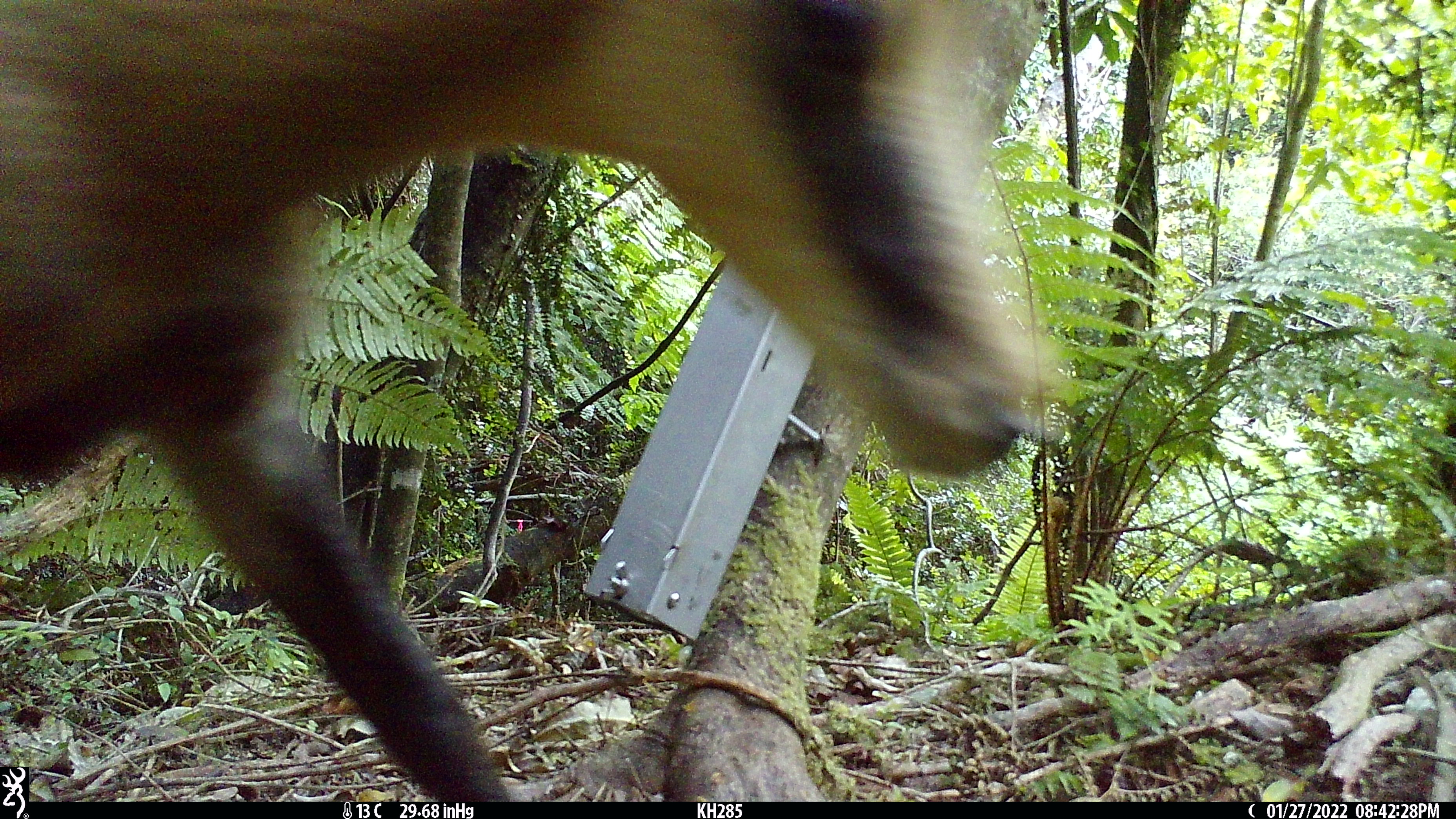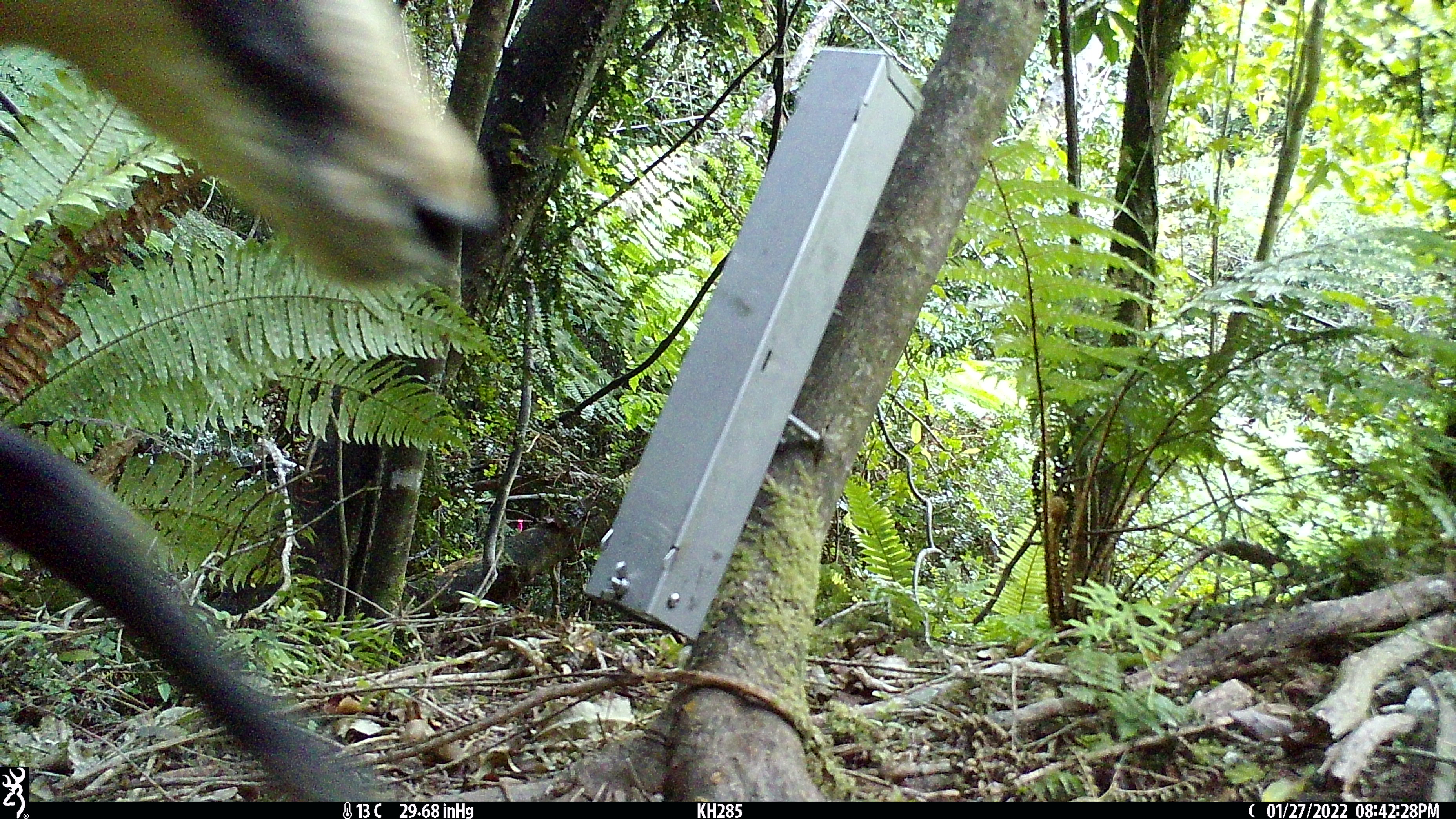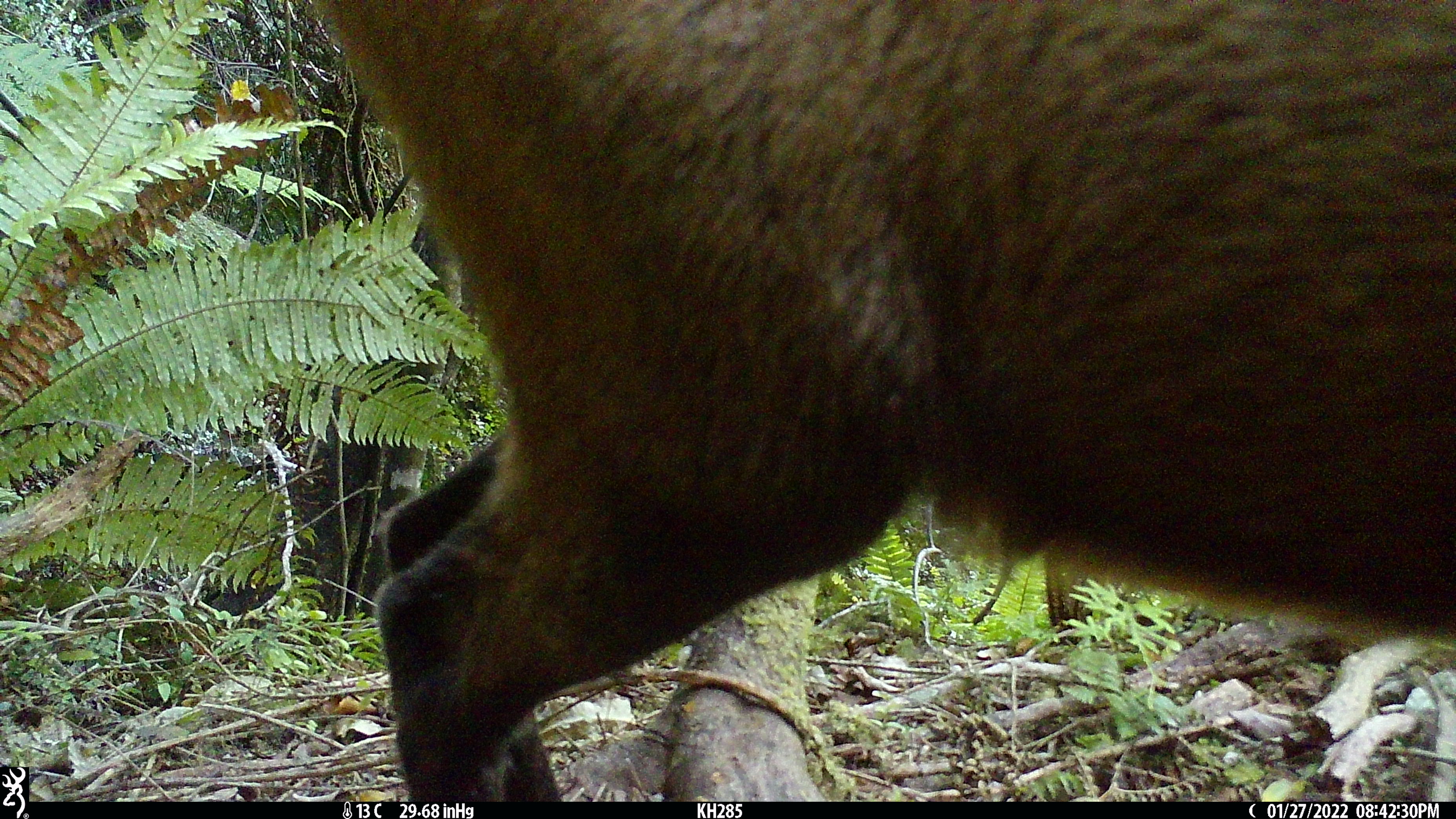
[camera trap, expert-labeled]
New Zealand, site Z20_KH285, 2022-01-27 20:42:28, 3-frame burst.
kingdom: Animalia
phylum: Chordata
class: Mammalia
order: Artiodactyla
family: Bovidae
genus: Rupicapra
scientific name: Rupicapra rupicapra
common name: alpine chamois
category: chamois